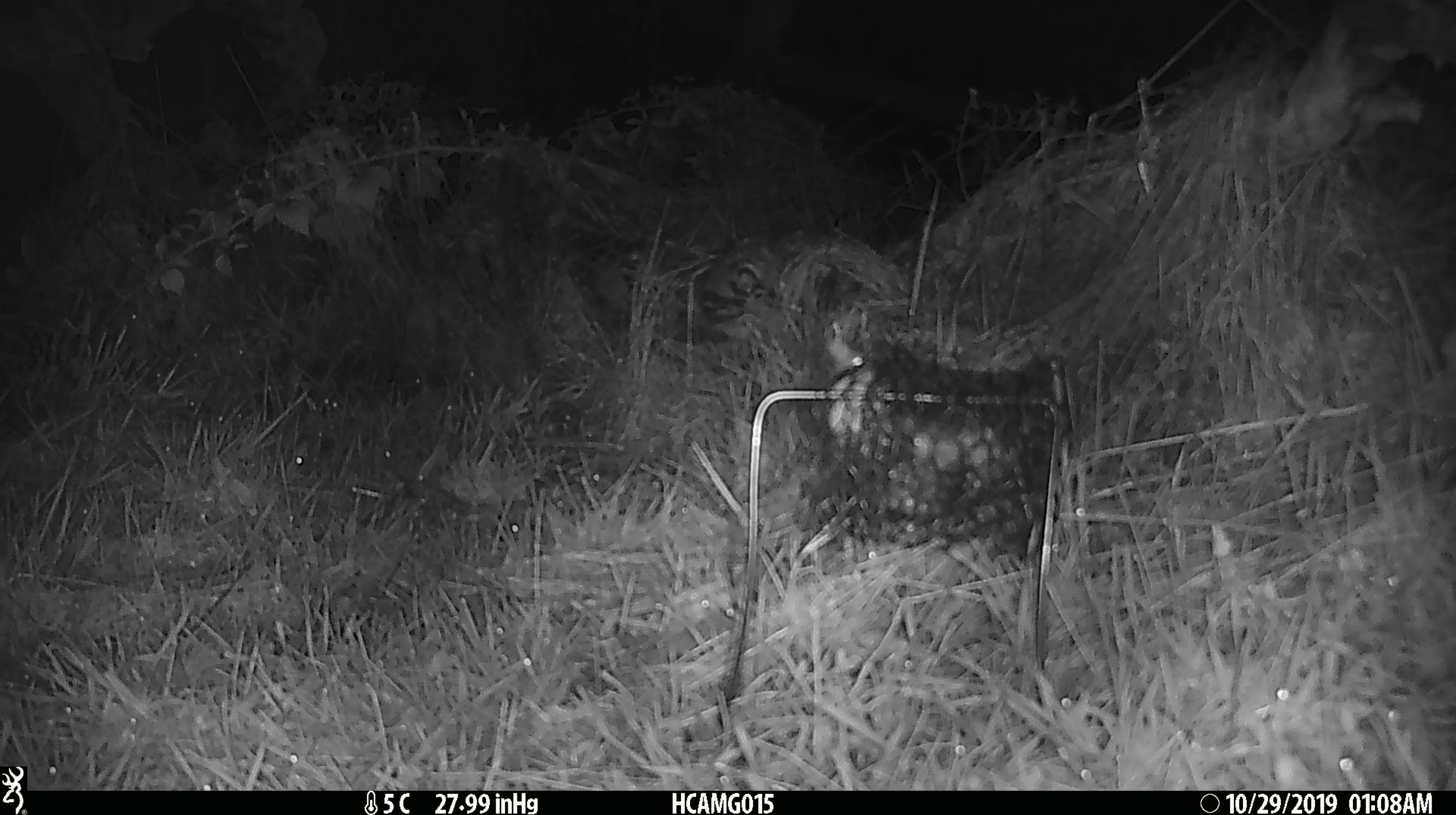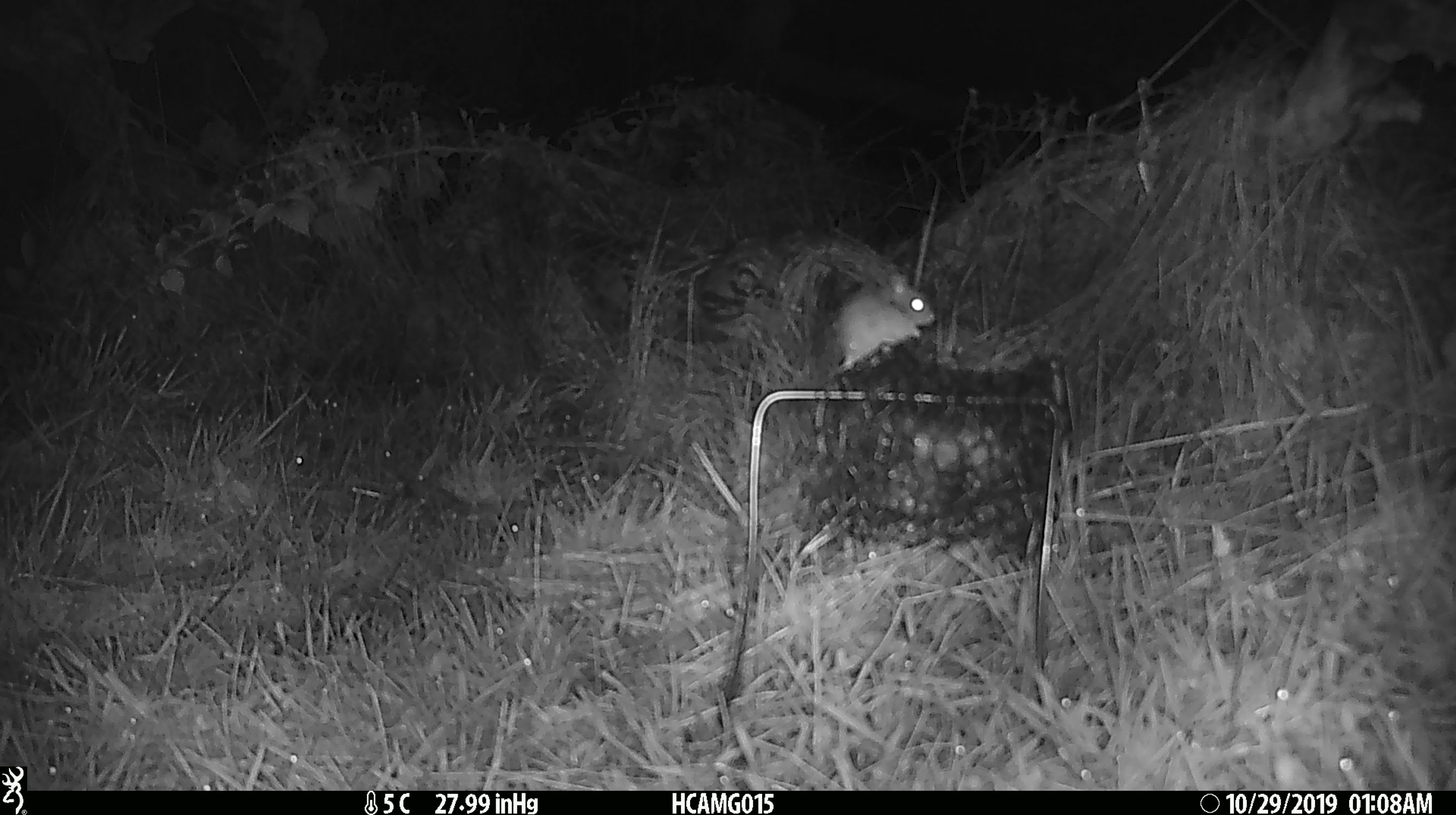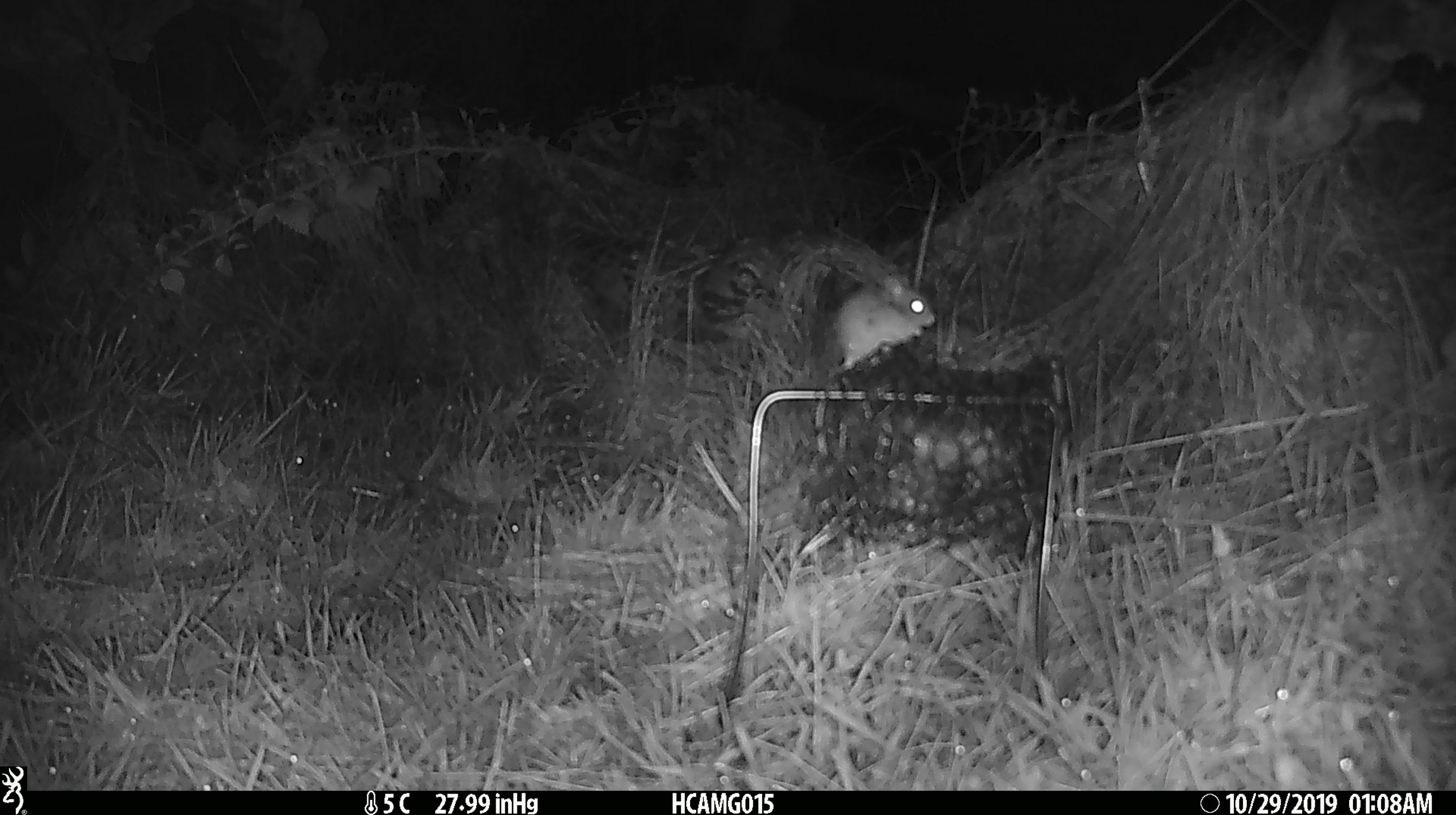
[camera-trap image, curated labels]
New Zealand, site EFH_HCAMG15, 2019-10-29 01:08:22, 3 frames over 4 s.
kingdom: Animalia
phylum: Chordata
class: Mammalia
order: Rodentia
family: Muridae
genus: Mus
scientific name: Mus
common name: mouse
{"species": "mouse (Mus)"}